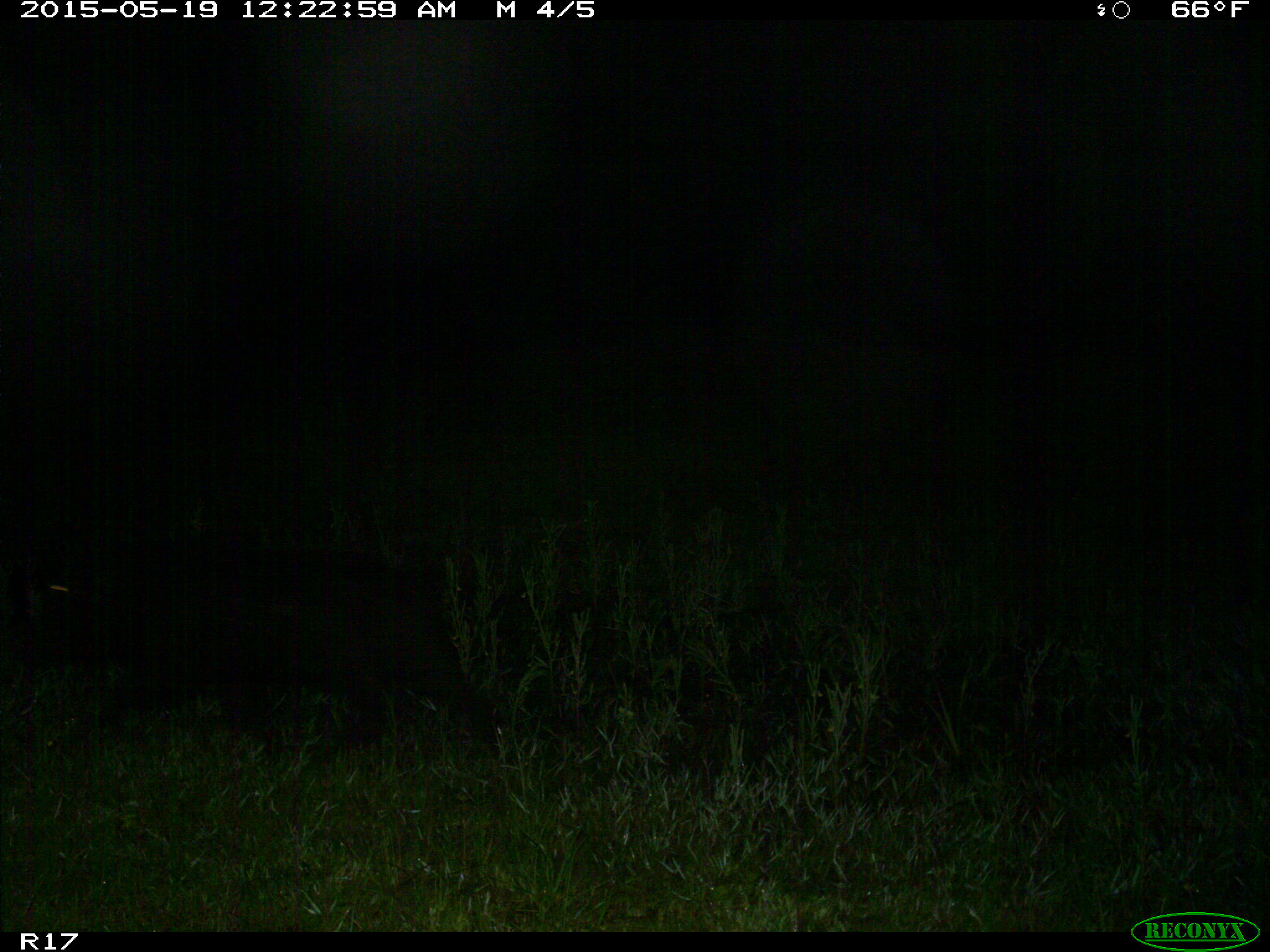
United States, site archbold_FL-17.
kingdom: Animalia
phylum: Chordata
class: Mammalia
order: Artiodactyla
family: Suidae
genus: Sus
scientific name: Sus scrofa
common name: wild boar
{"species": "Sus scrofa (wild boar)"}